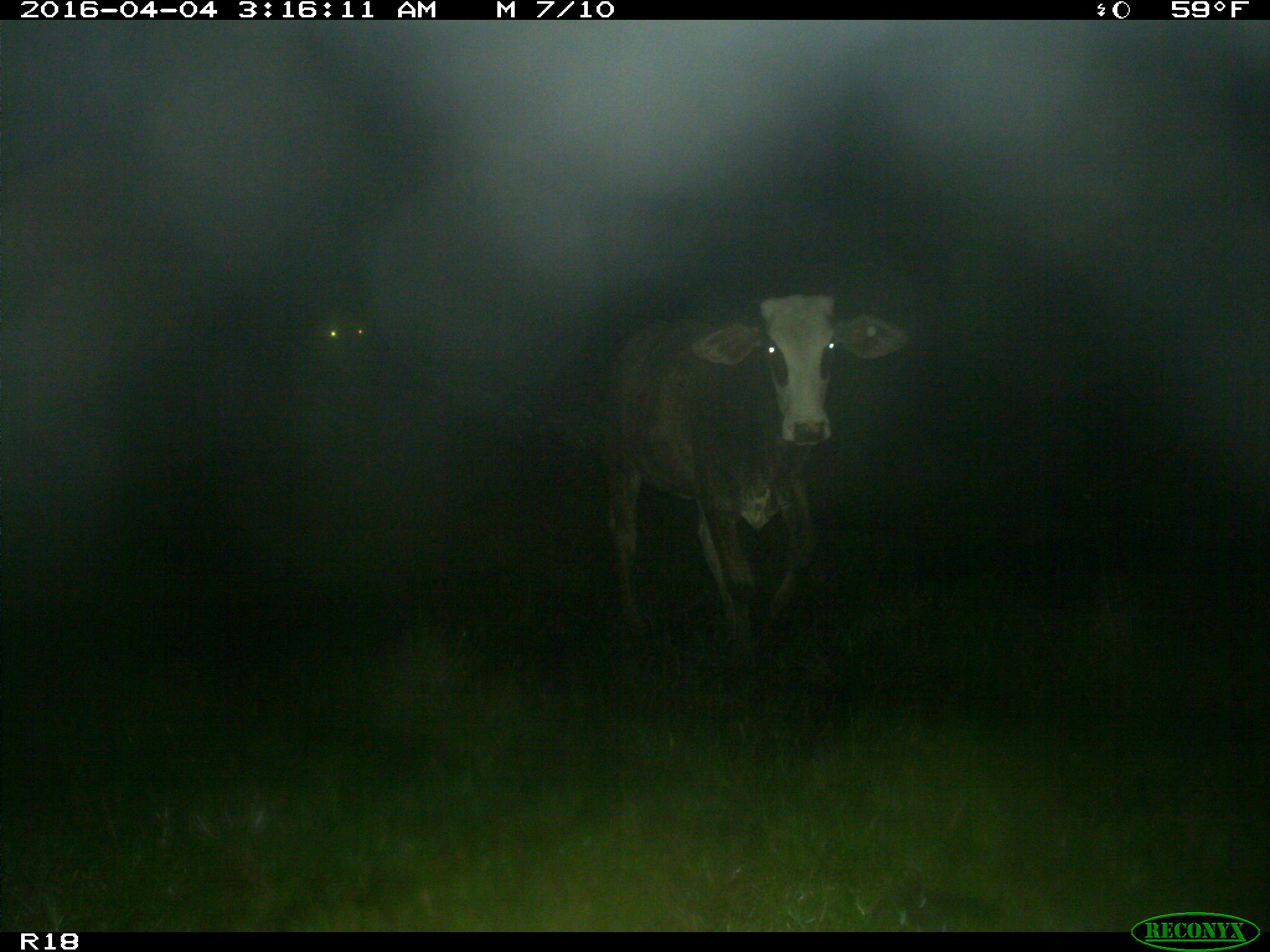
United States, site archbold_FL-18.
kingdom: Animalia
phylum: Chordata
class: Mammalia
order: Artiodactyla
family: Bovidae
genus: Bos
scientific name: Bos taurus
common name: domestic cow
Bos taurus (domestic cow).